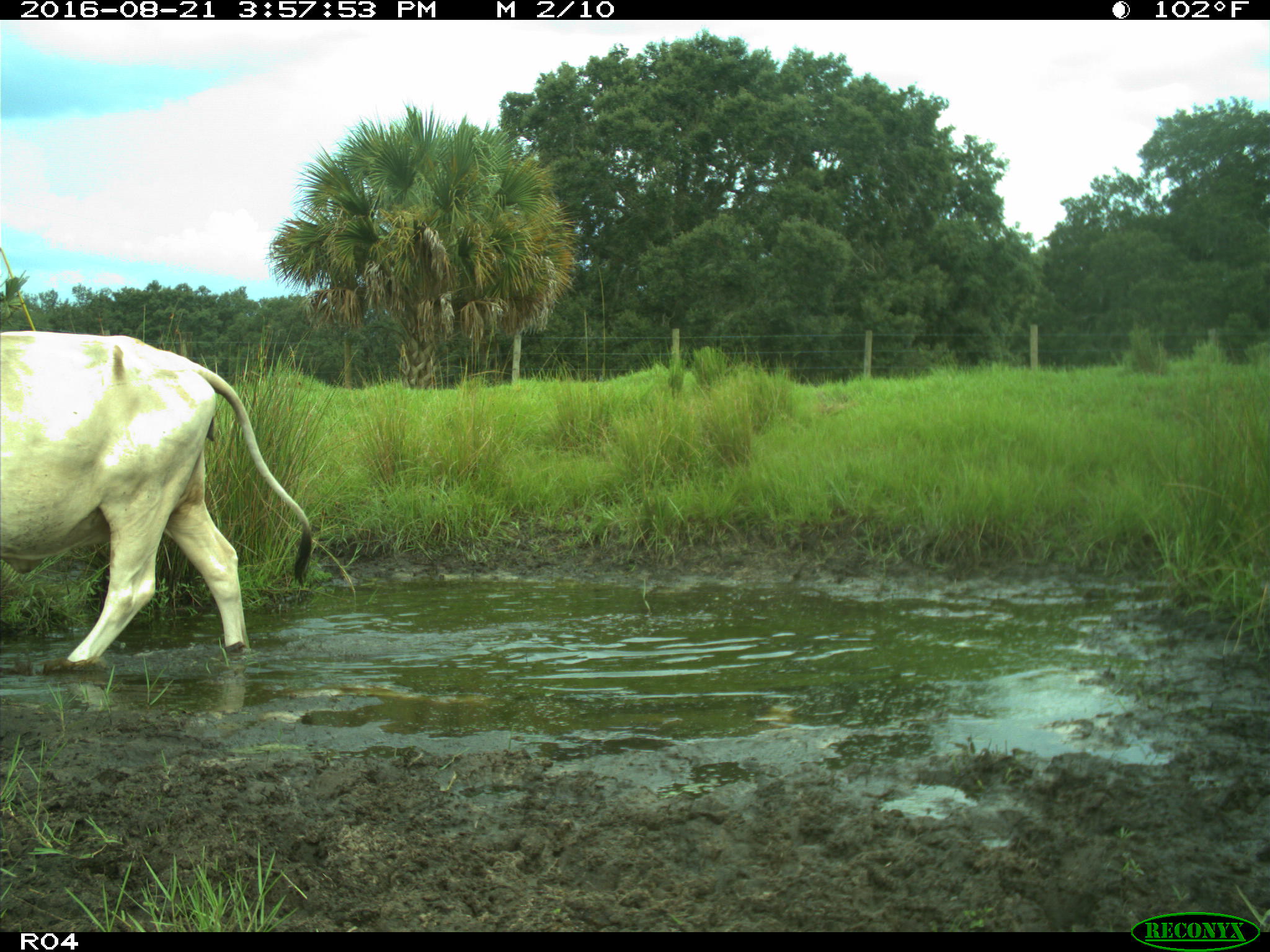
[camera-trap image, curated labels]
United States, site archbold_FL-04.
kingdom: Animalia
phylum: Chordata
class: Mammalia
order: Artiodactyla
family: Bovidae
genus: Bos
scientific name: Bos taurus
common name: domestic cow